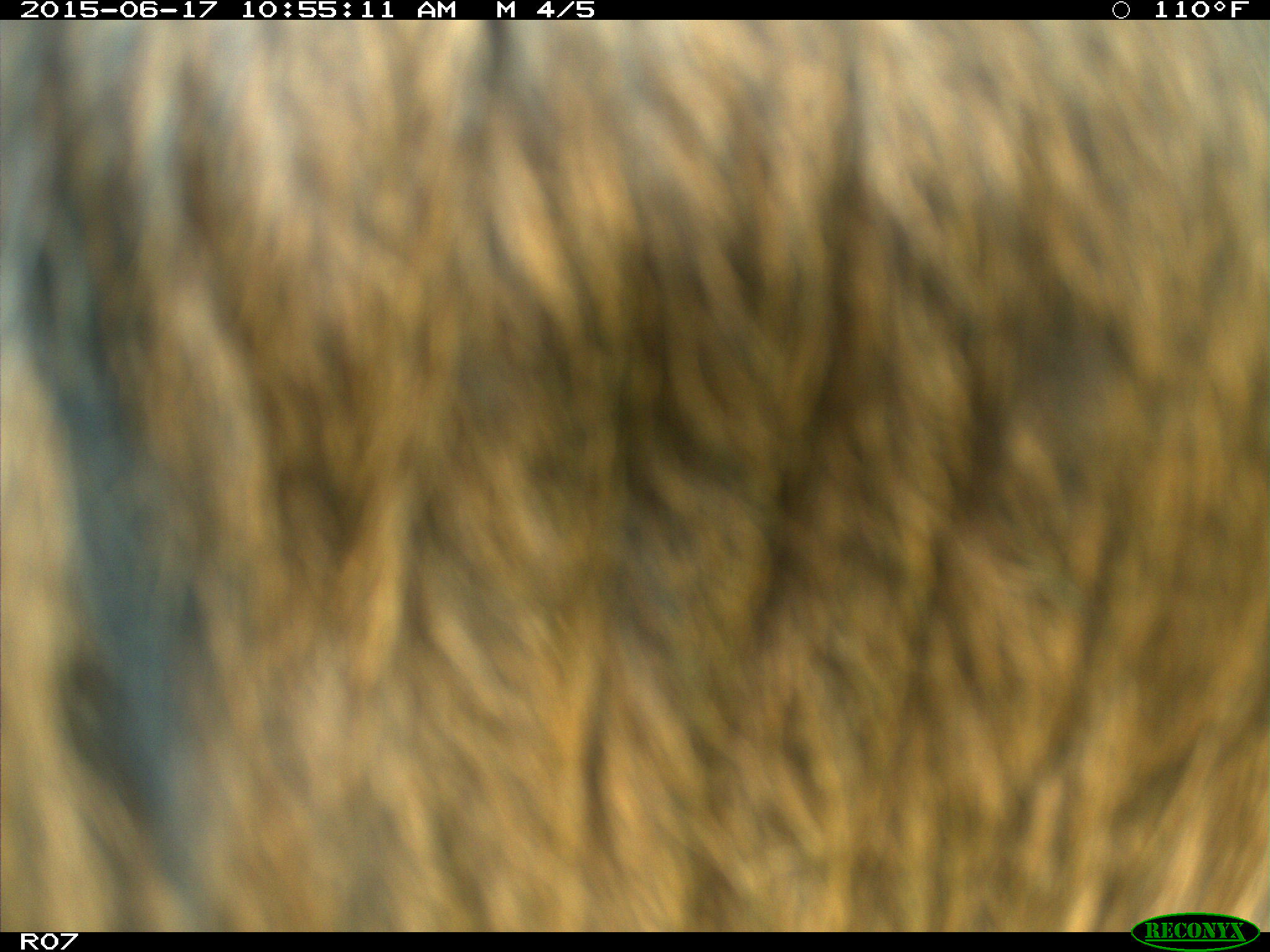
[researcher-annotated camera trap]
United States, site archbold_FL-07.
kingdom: Animalia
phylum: Chordata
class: Mammalia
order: Artiodactyla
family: Bovidae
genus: Bos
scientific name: Bos taurus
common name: domestic cow